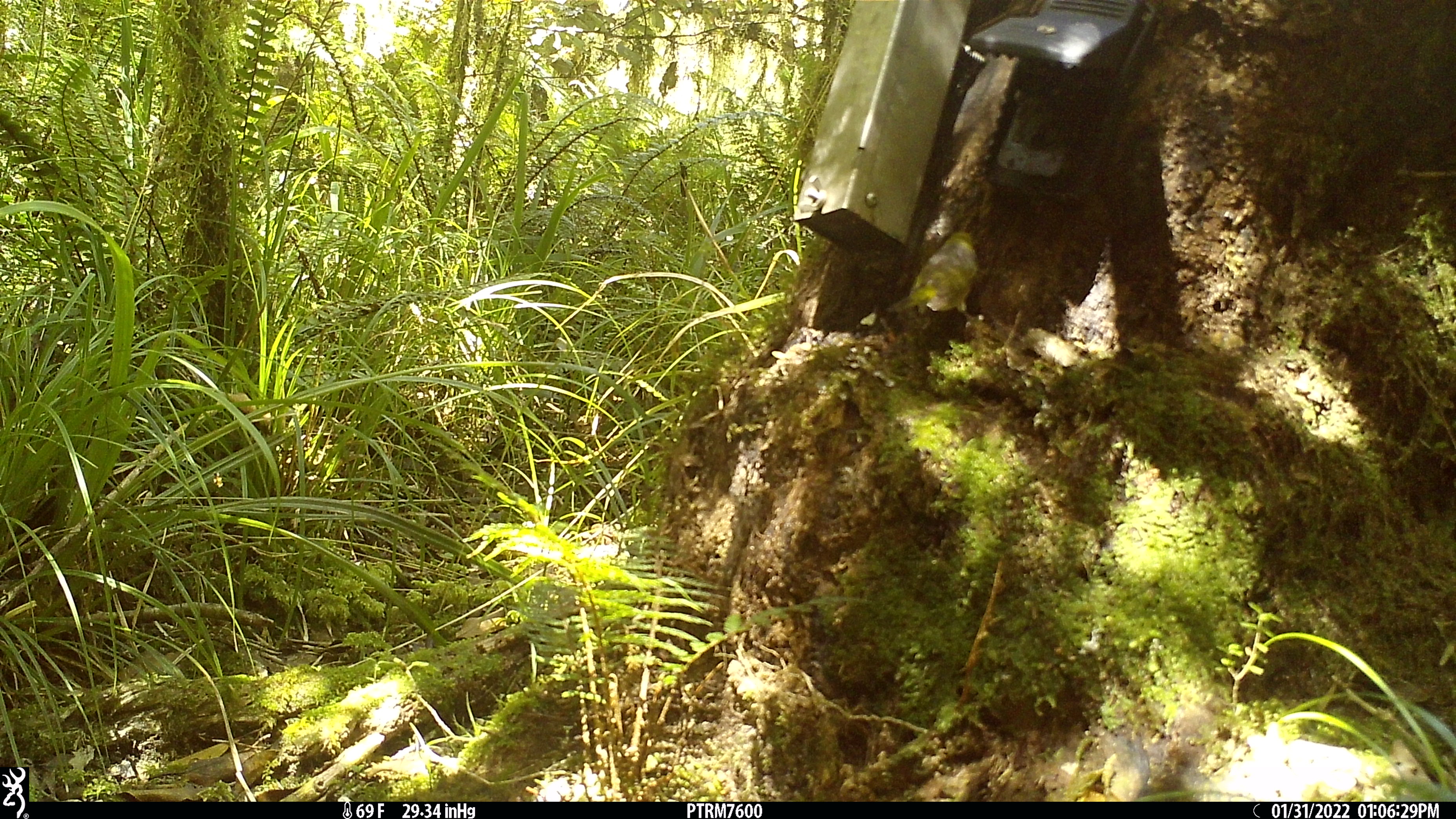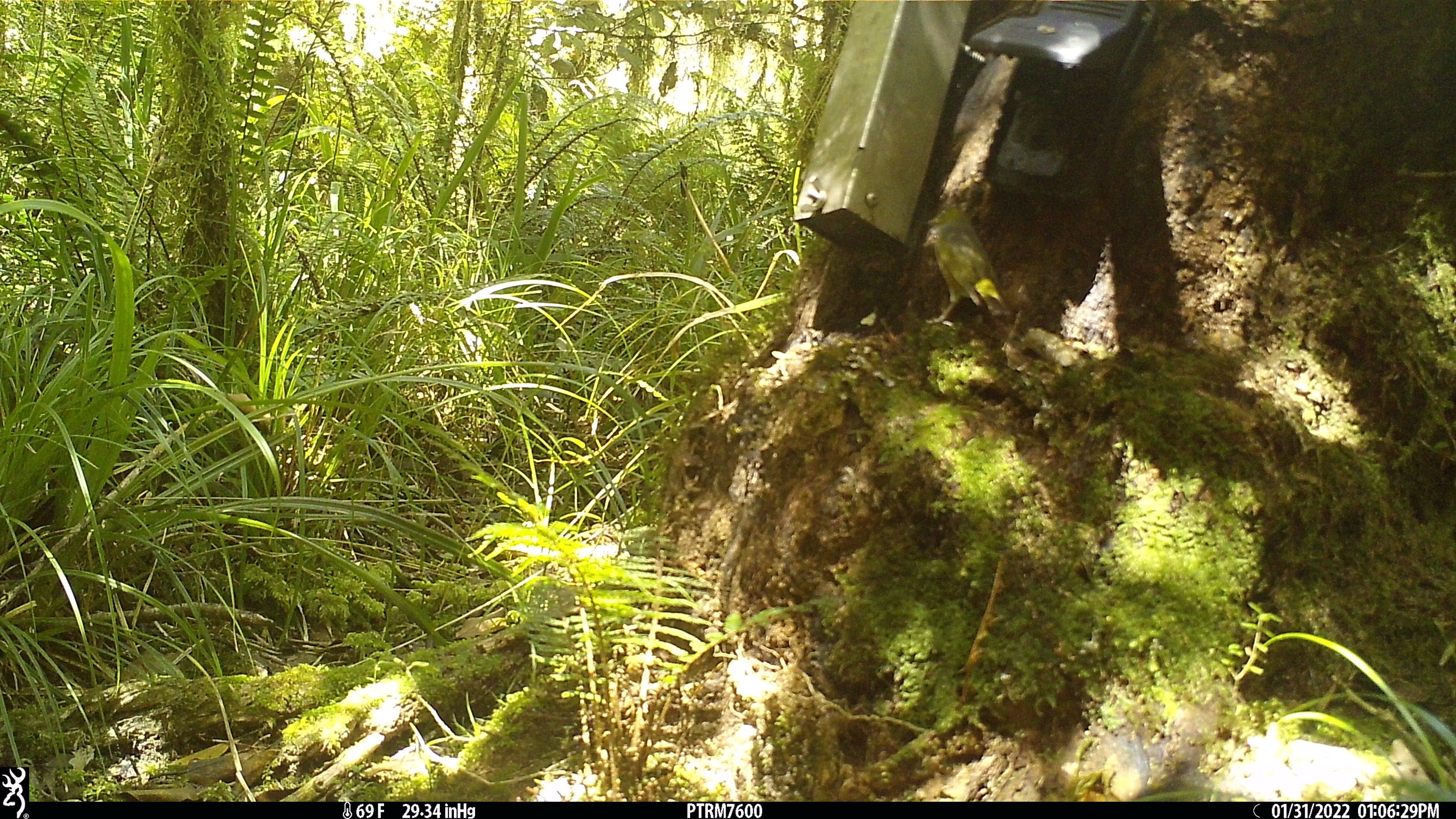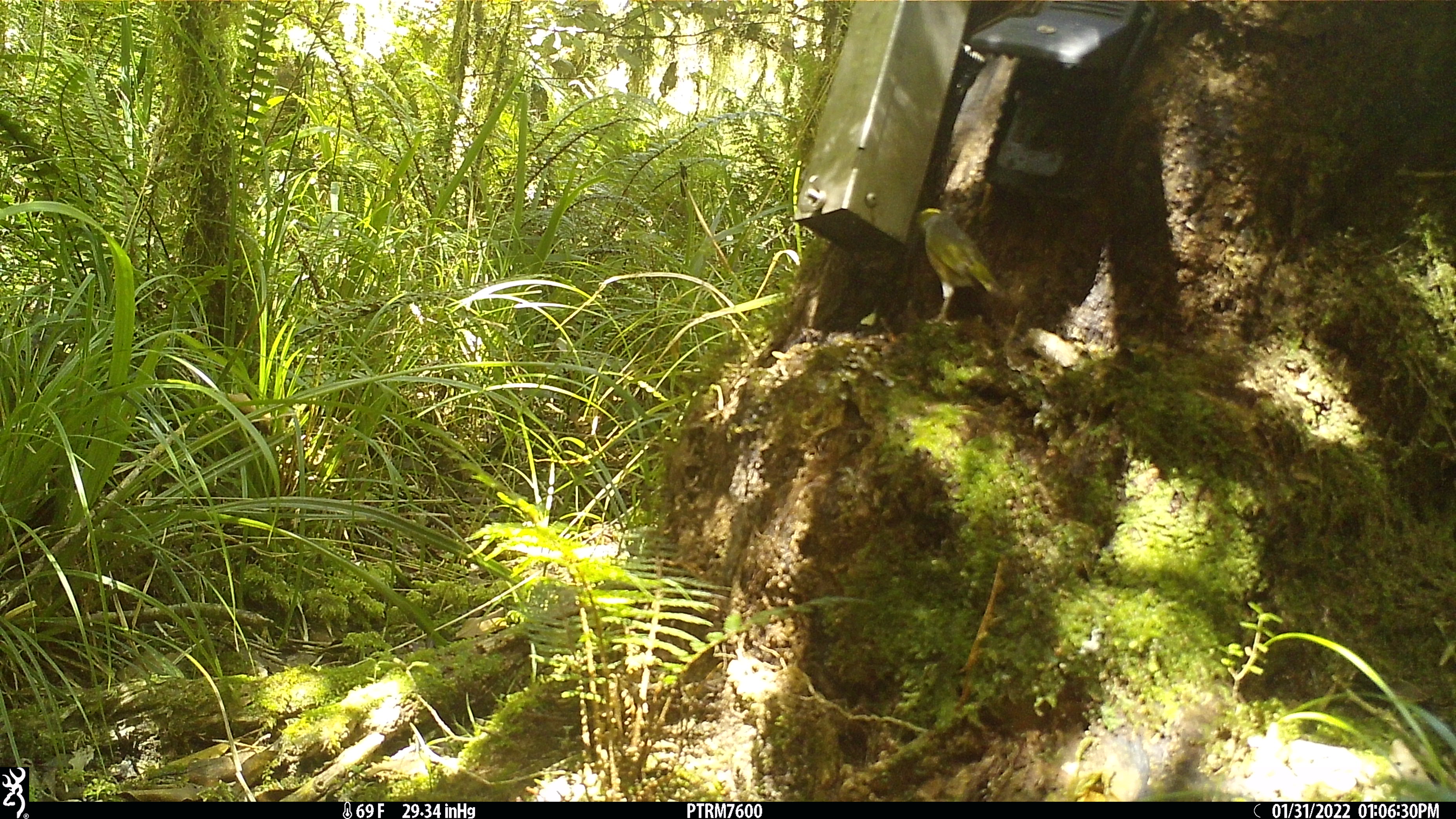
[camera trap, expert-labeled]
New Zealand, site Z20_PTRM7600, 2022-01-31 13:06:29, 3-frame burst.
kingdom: Animalia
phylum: Chordata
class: Aves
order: Passeriformes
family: Zosteropidae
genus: Zosterops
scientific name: Zosterops lateralis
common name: silvereye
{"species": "silvereye (Zosterops lateralis)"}